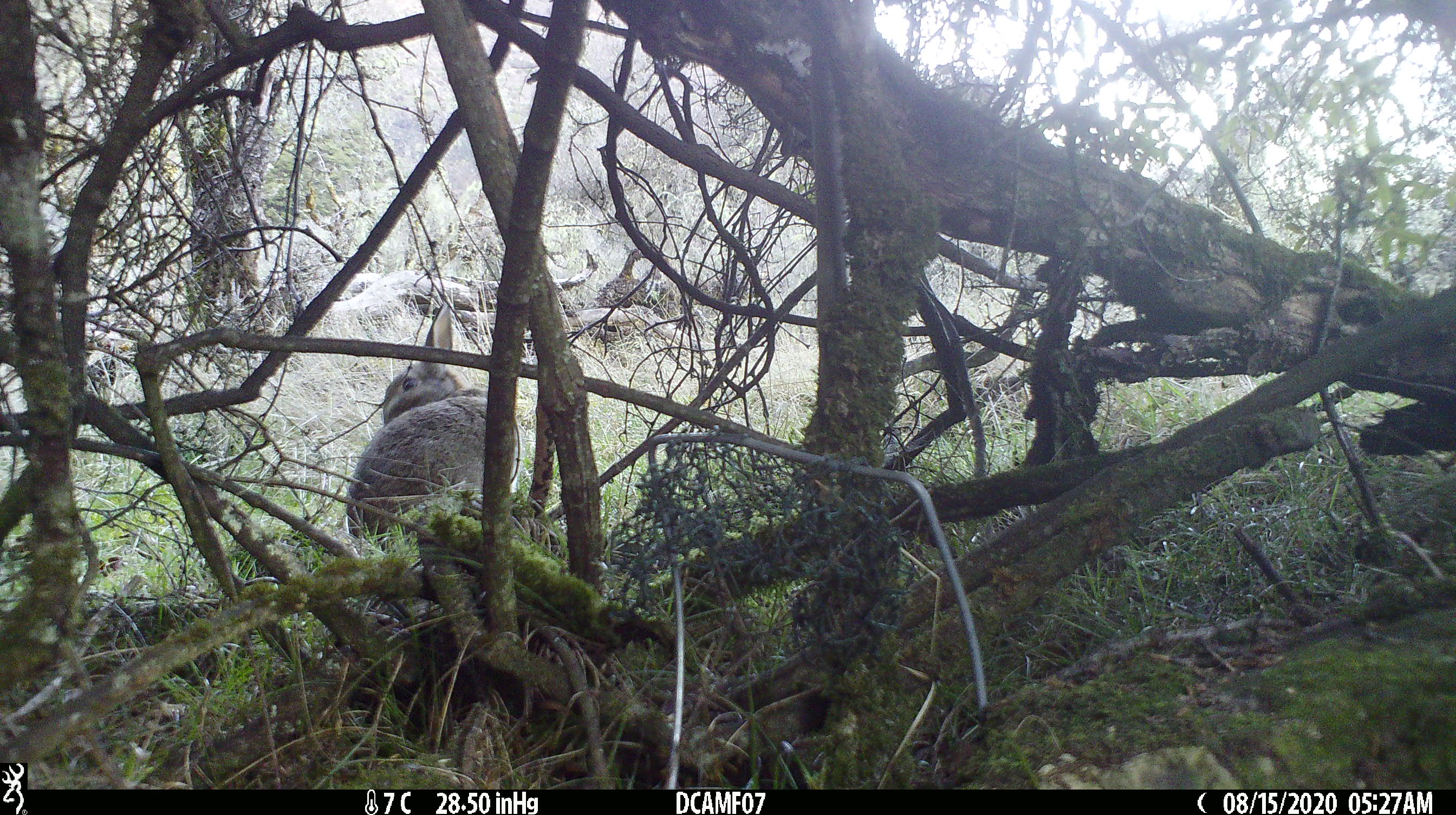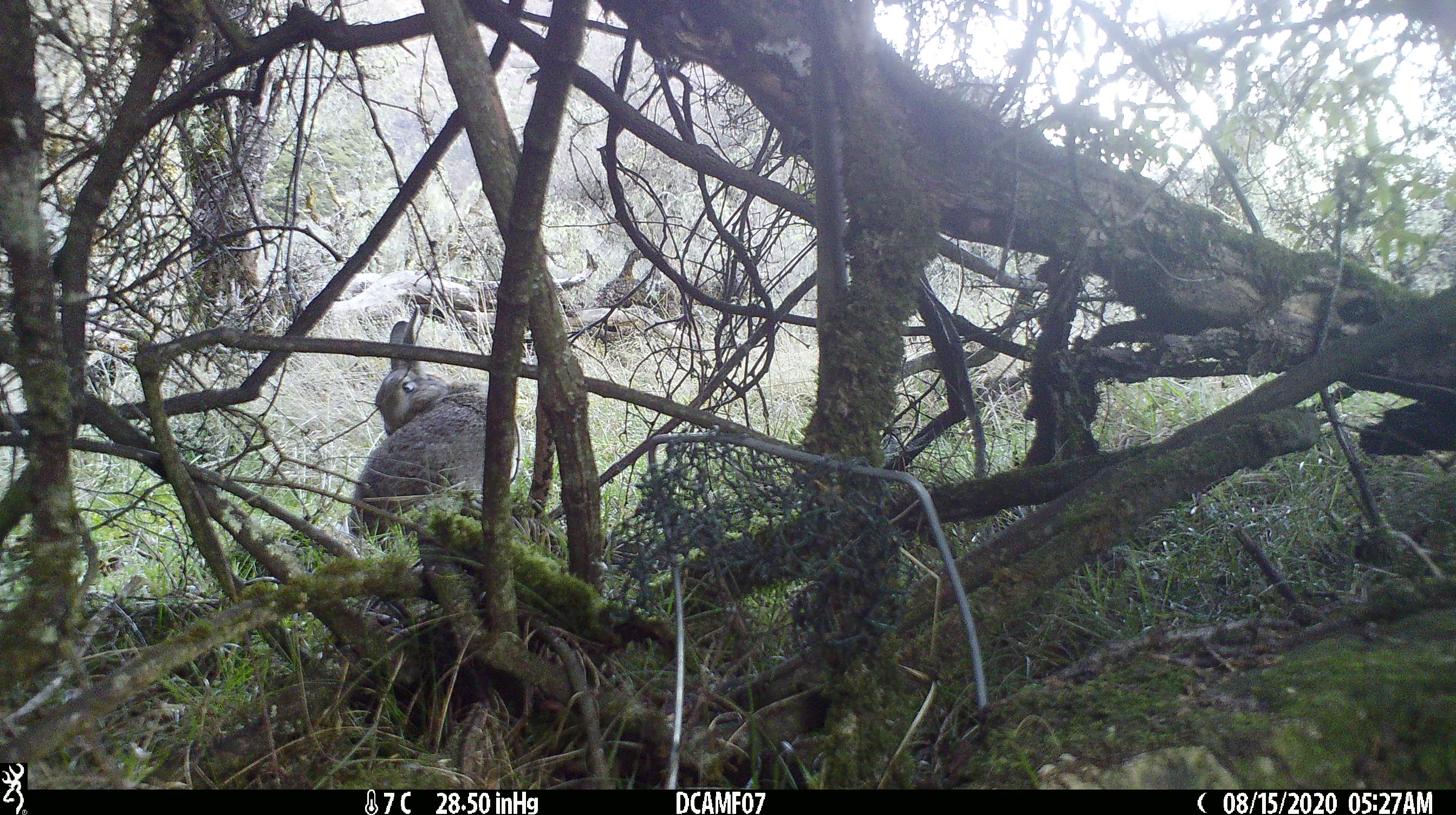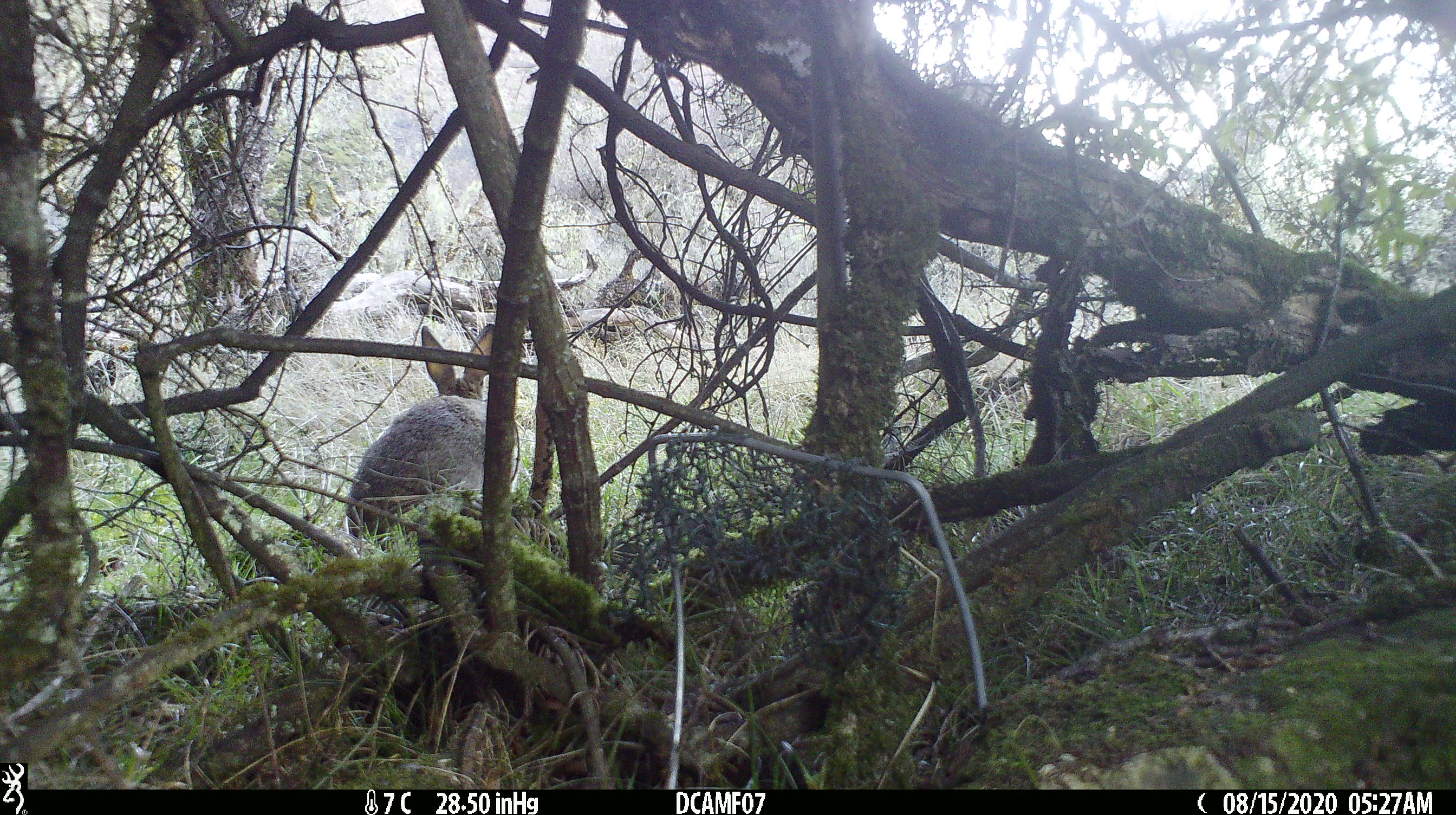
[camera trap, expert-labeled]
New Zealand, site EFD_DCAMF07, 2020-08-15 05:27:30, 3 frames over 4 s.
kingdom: Animalia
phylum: Chordata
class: Mammalia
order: Lagomorpha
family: Leporidae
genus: Oryctolagus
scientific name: Oryctolagus cuniculus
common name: european rabbit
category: rabbit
Rabbit (european rabbit) (Oryctolagus cuniculus).